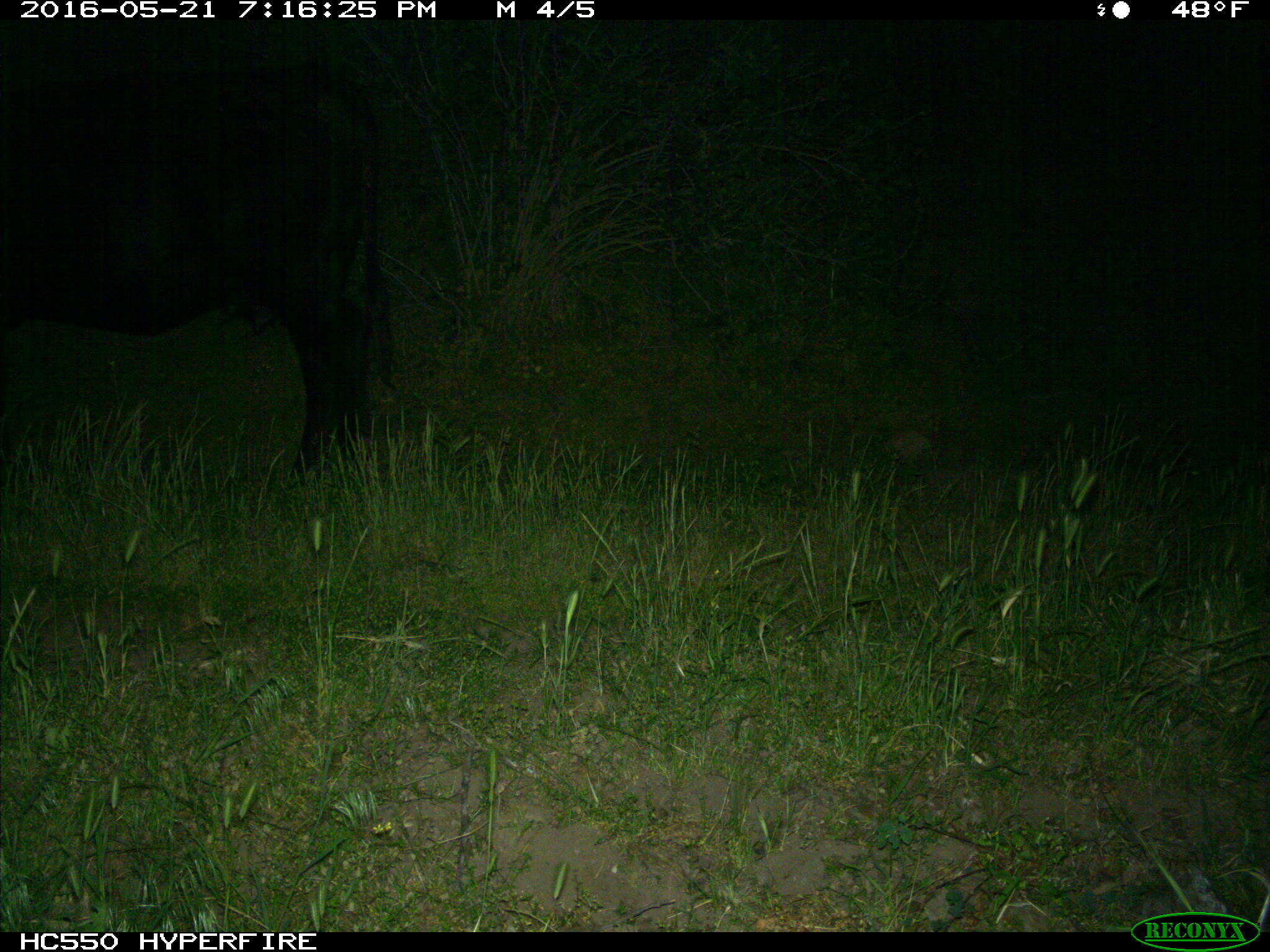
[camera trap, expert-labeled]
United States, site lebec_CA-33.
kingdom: Animalia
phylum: Chordata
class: Mammalia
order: Artiodactyla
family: Bovidae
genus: Bos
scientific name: Bos taurus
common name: domestic cow